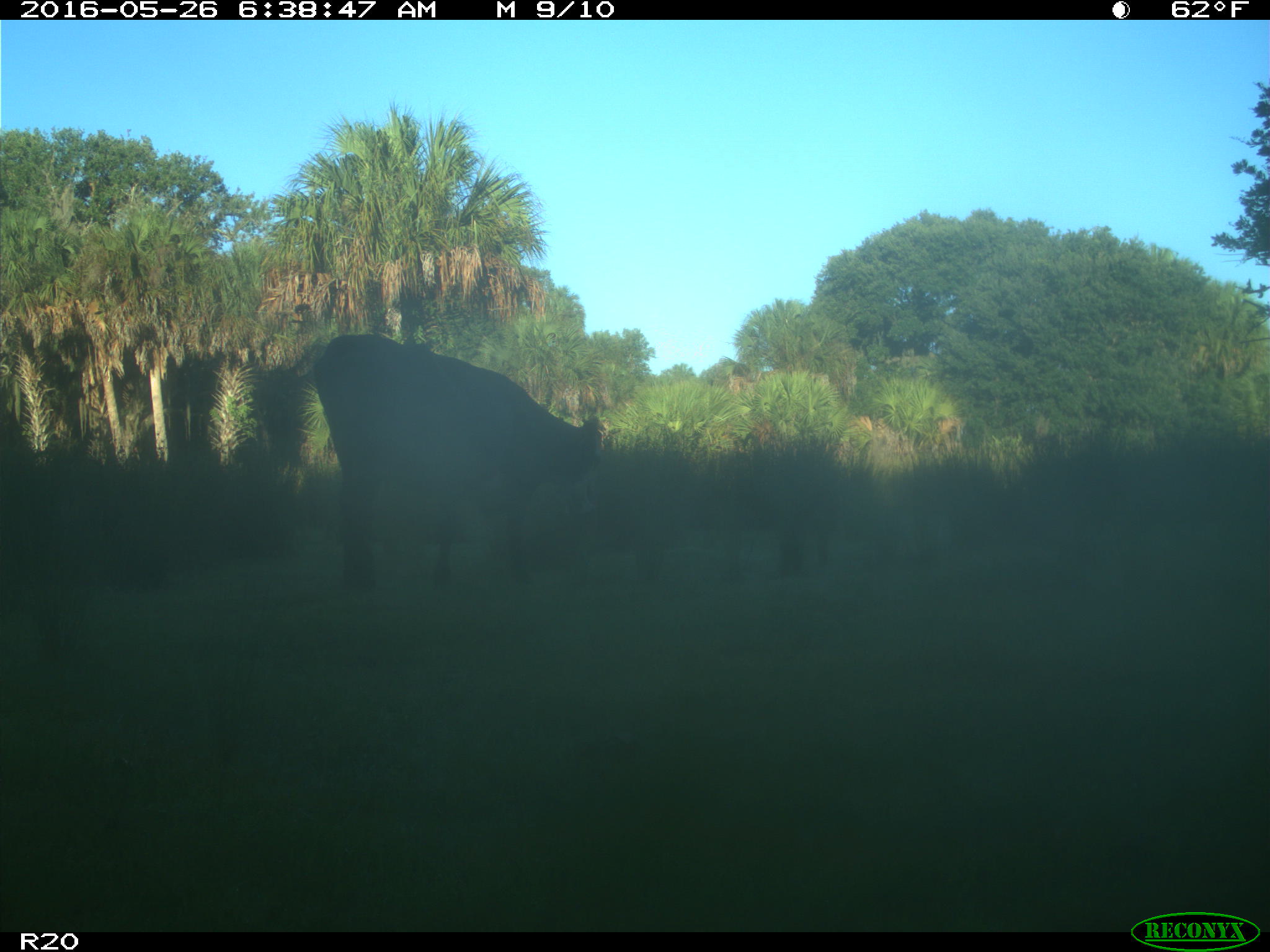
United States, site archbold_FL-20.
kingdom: Animalia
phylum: Chordata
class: Mammalia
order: Artiodactyla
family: Bovidae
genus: Bos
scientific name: Bos taurus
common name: domestic cow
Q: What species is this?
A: Bos taurus (domestic cow).